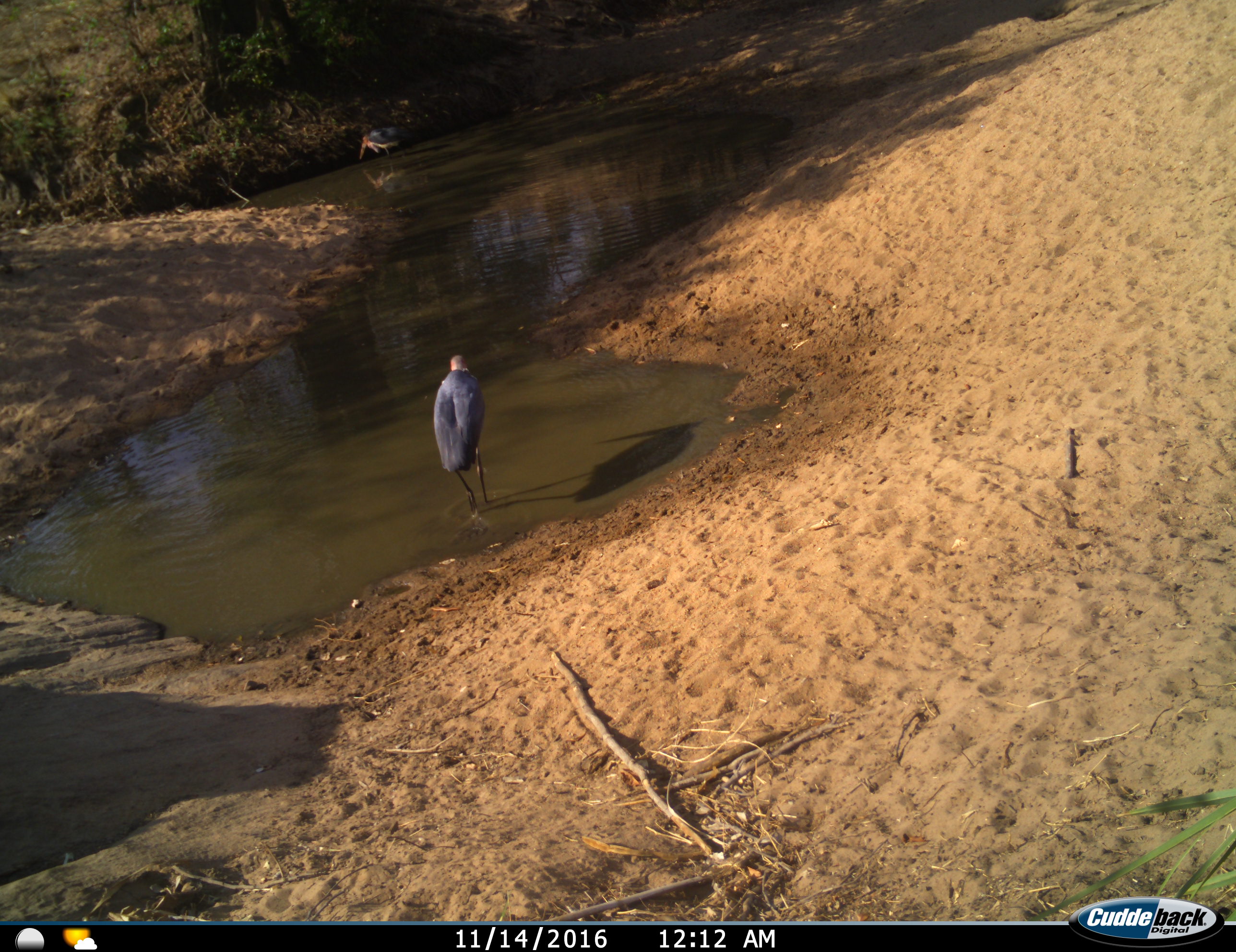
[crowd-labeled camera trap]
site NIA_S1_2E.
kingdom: Animalia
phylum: Chordata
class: Aves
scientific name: Aves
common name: bird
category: birdother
Birdother (bird) (Aves), count 2. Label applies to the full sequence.